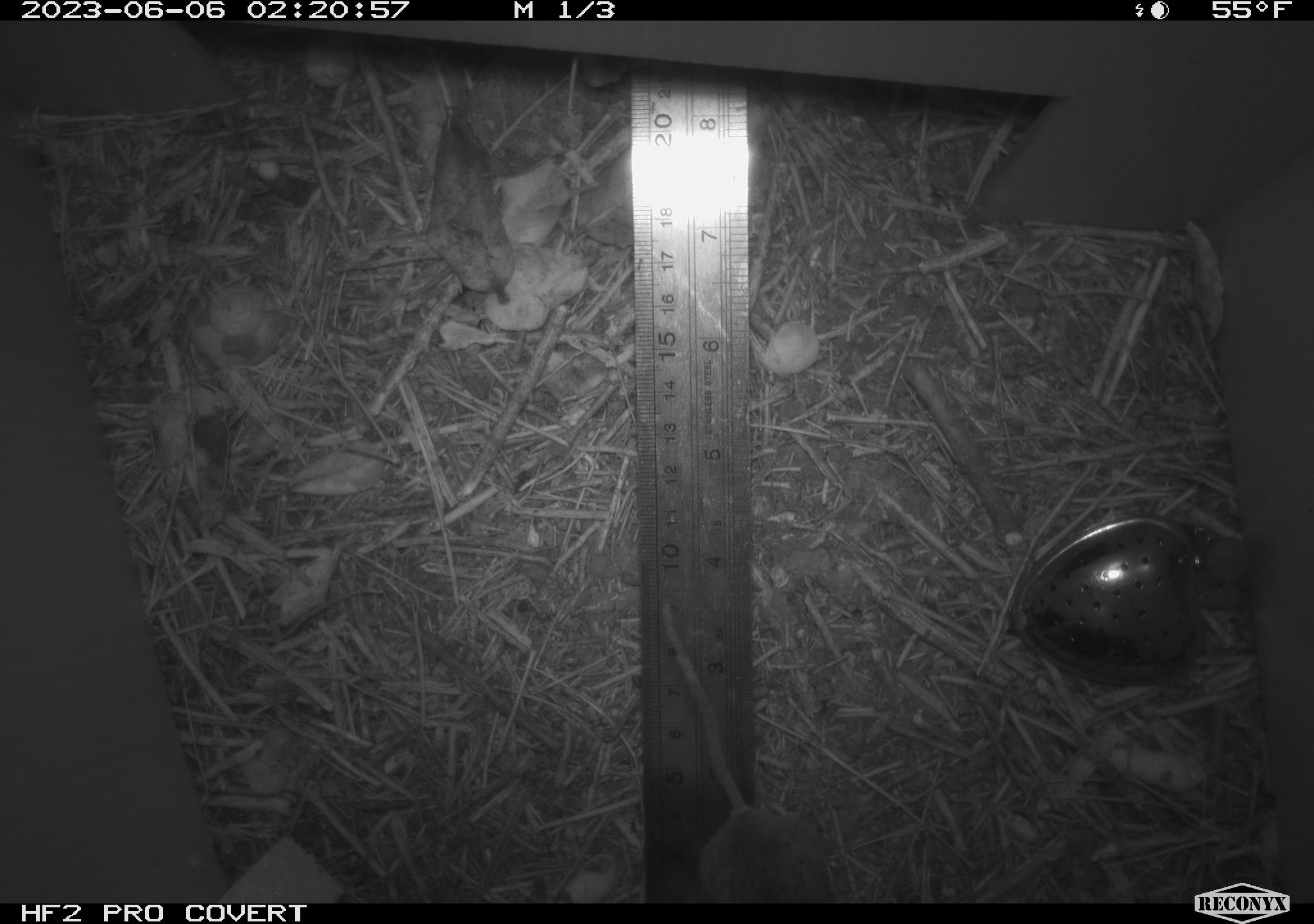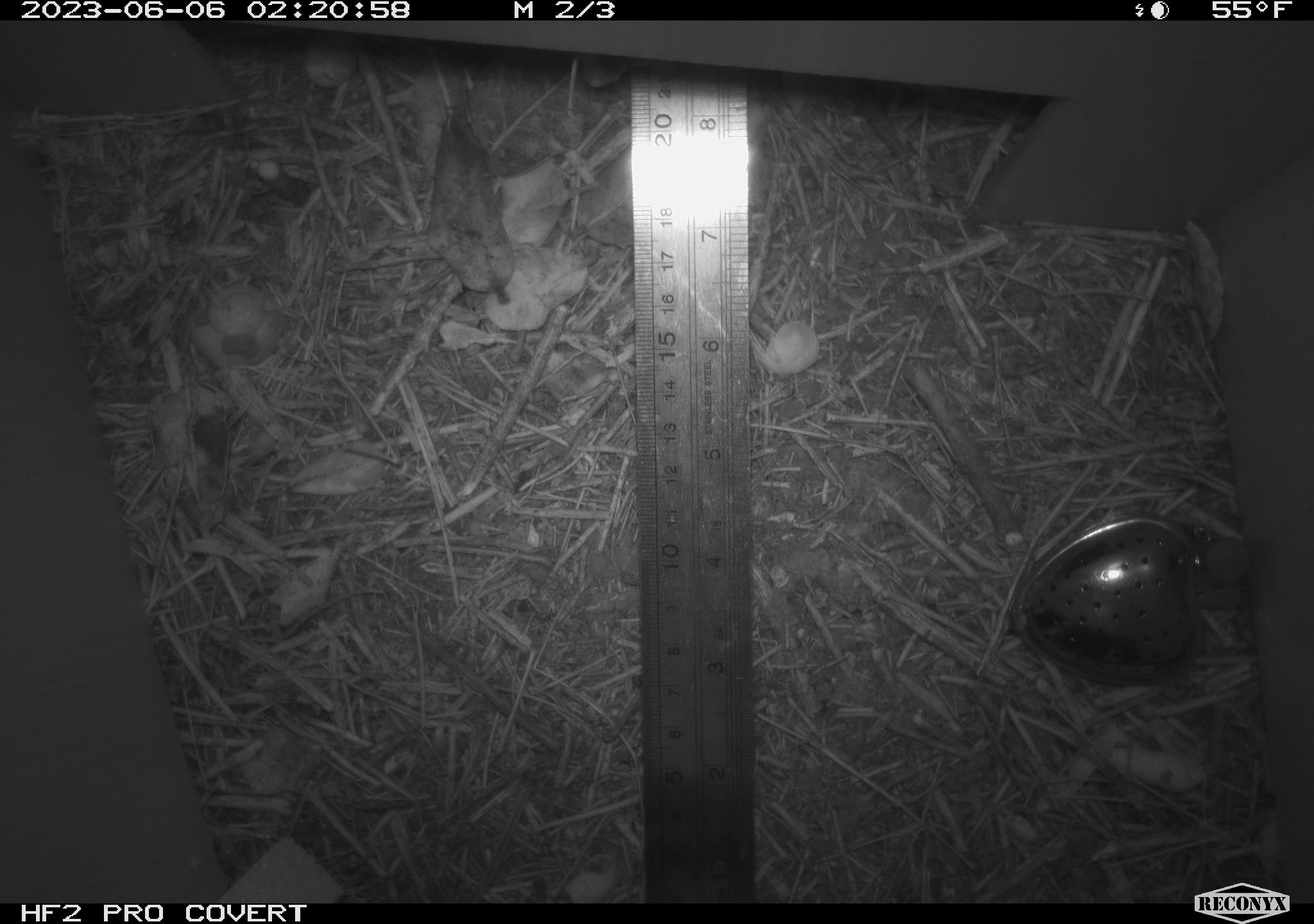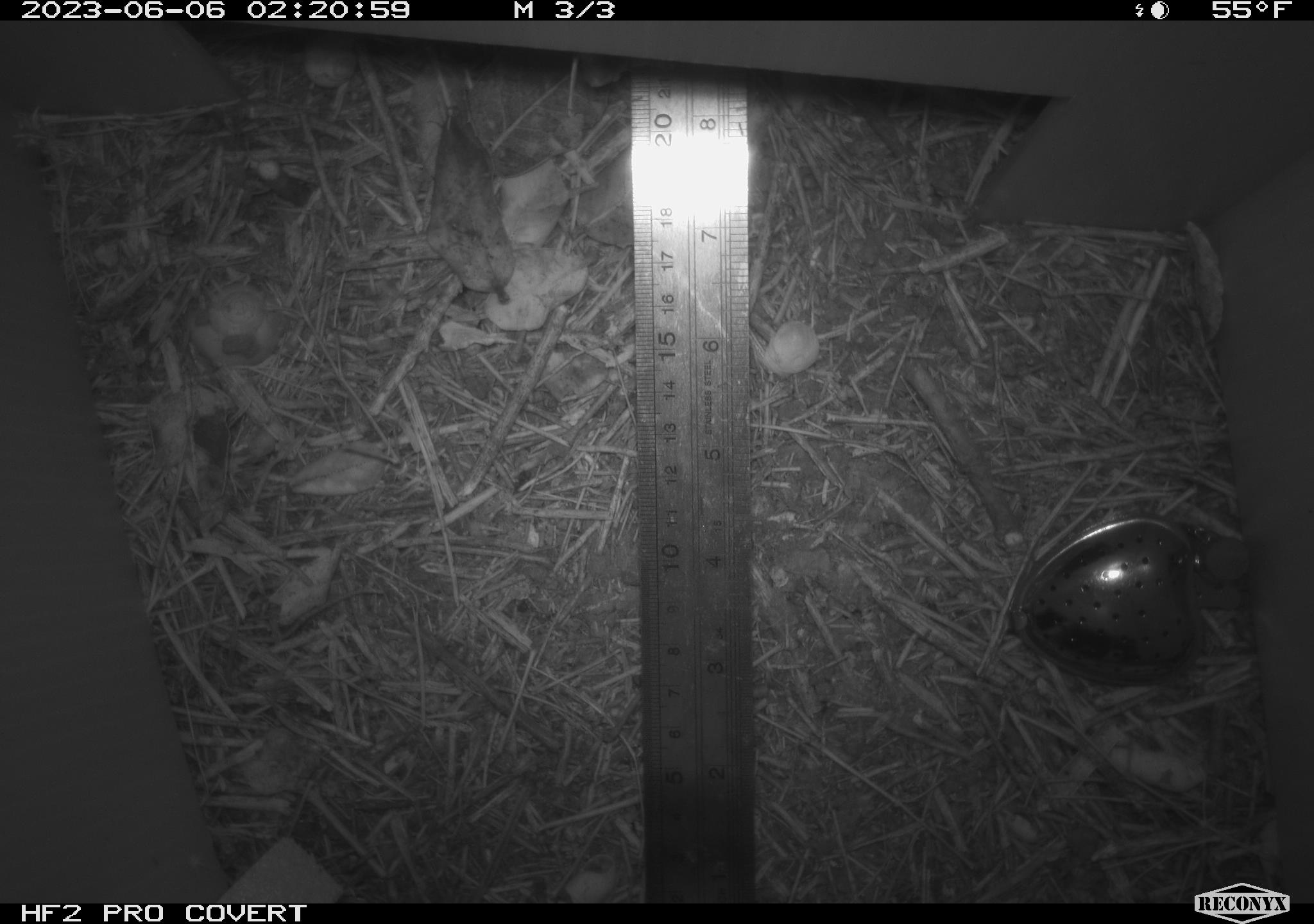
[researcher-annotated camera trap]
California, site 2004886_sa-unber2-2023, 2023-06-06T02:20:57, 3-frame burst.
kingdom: Animalia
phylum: Chordata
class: Mammalia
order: Rodentia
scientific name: Rodentia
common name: mouse species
Mouse species (Rodentia).